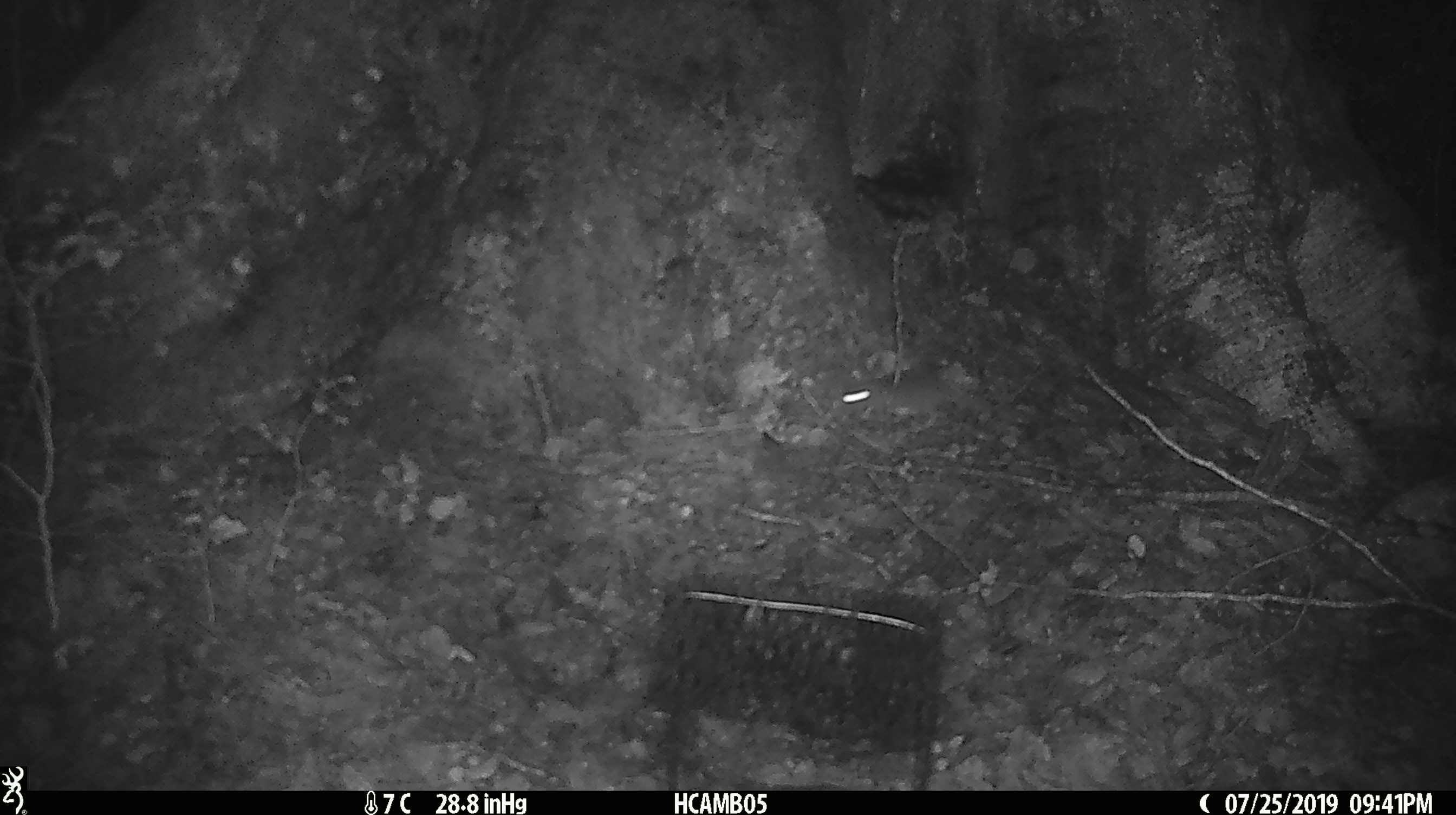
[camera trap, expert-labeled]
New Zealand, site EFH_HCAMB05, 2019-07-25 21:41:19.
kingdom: Animalia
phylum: Chordata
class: Mammalia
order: Rodentia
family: Muridae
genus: Mus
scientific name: Mus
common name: mouse